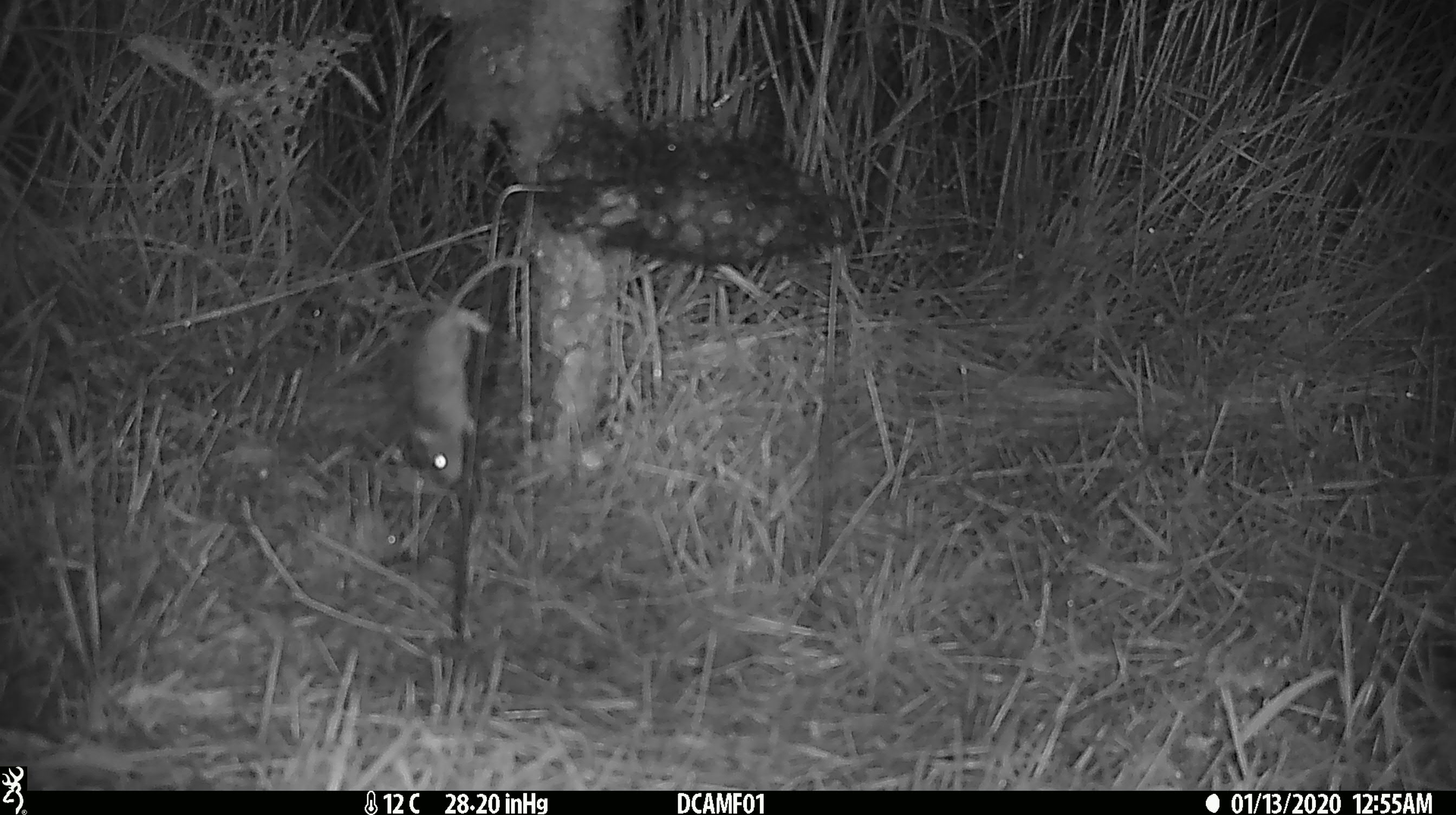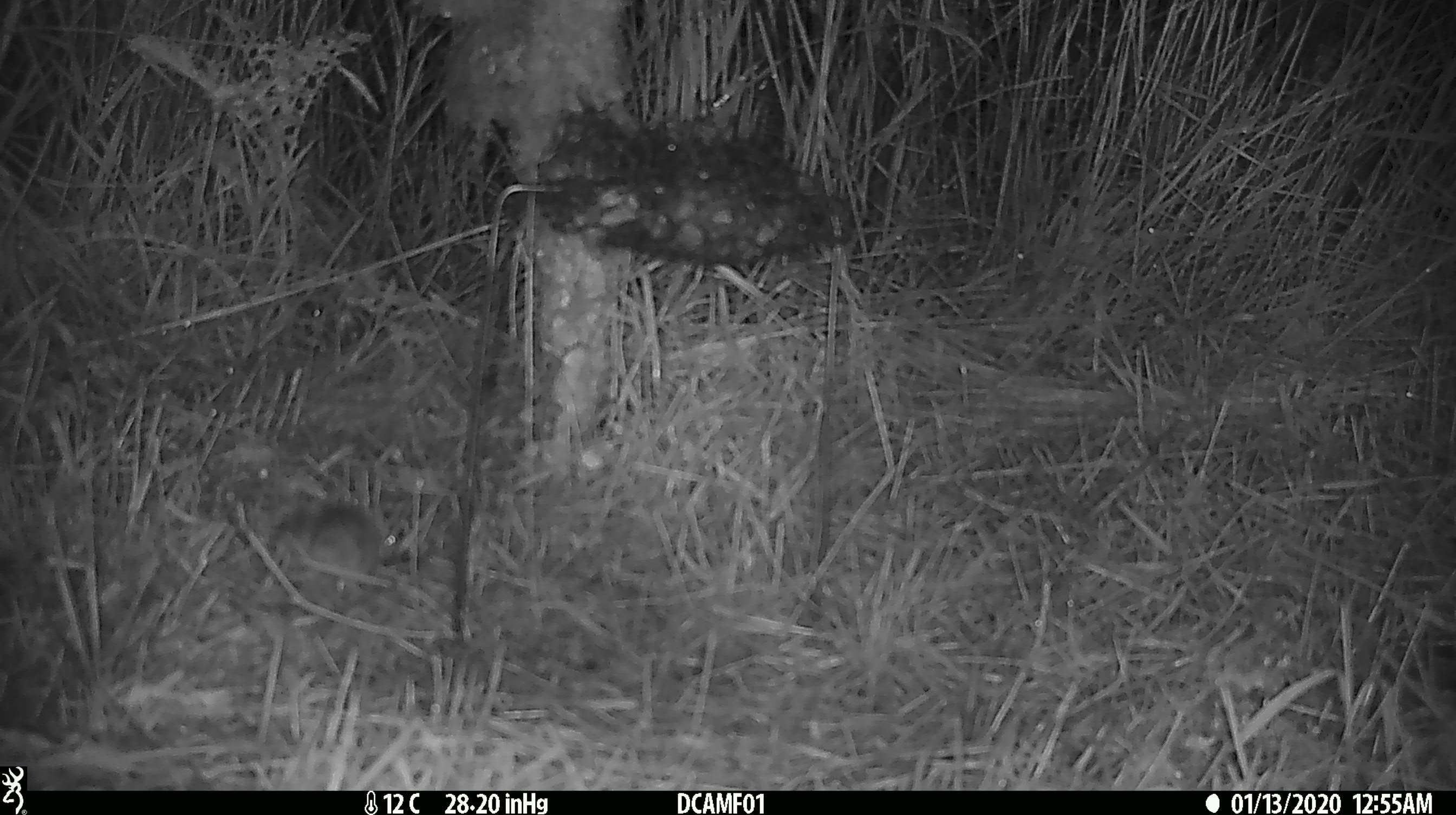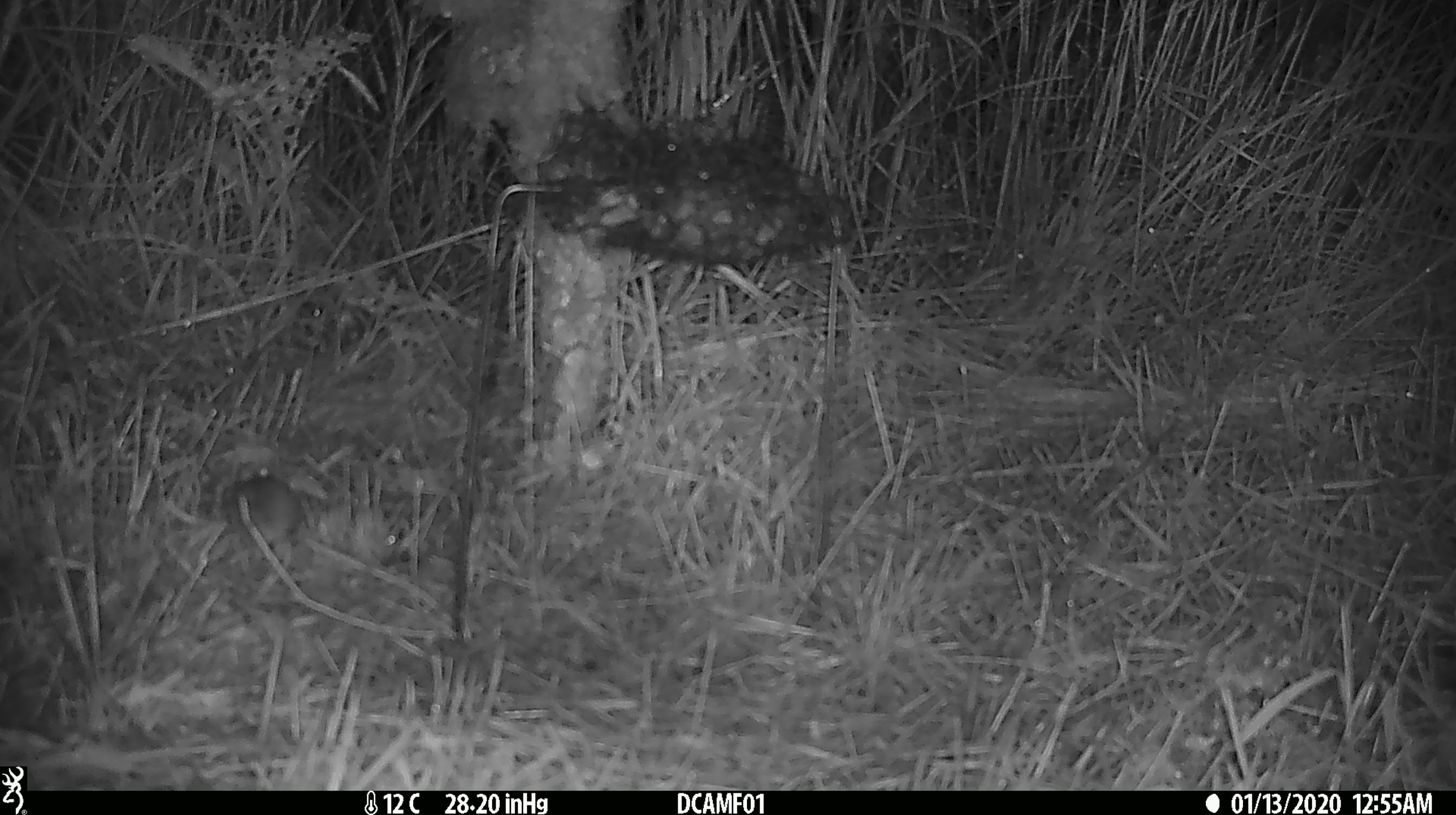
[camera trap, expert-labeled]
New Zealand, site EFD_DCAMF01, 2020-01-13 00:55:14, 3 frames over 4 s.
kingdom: Animalia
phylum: Chordata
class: Mammalia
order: Rodentia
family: Muridae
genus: Mus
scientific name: Mus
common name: mouse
Mouse (Mus).